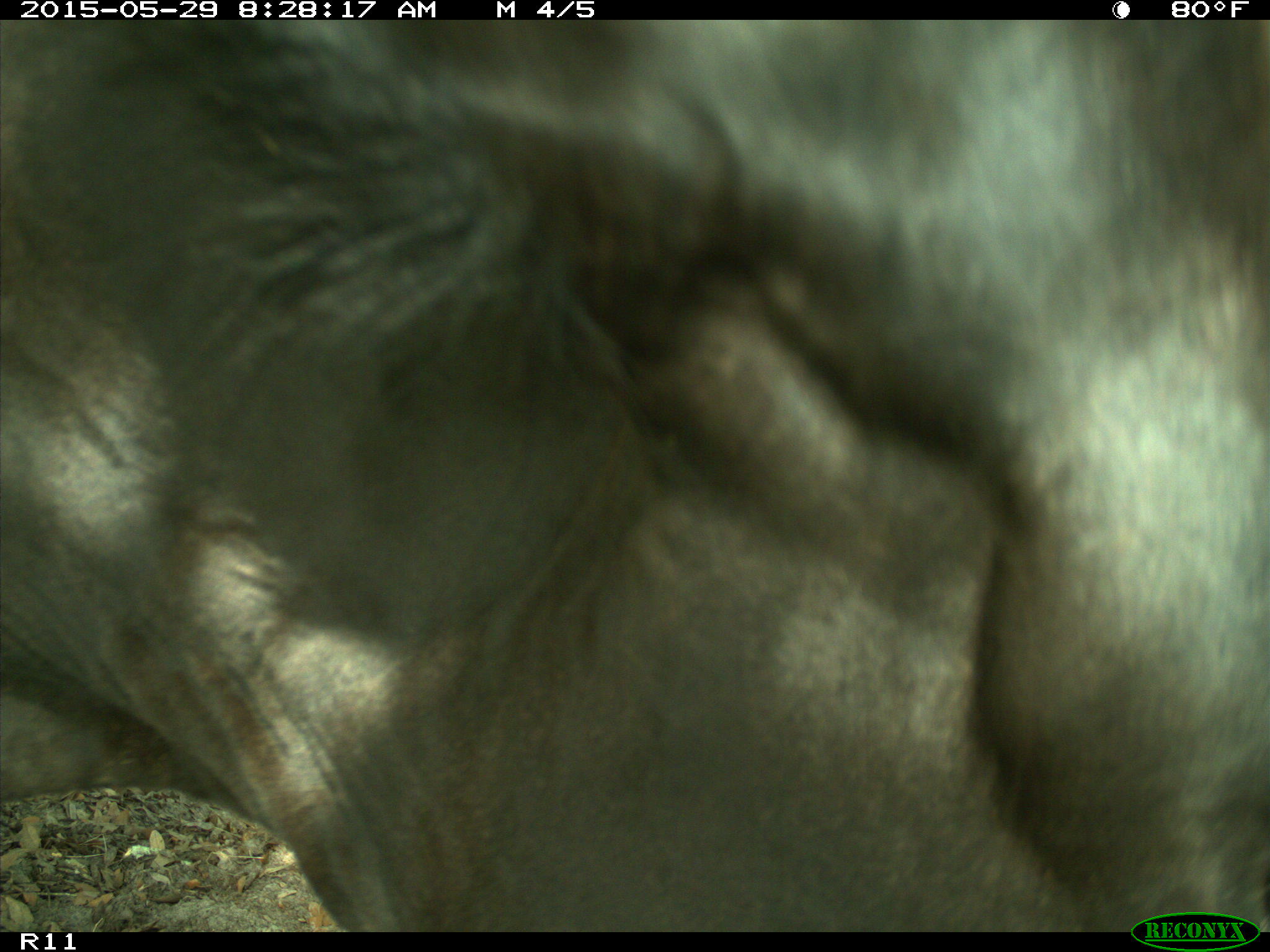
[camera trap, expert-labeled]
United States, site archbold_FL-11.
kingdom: Animalia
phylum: Chordata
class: Mammalia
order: Artiodactyla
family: Bovidae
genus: Bos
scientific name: Bos taurus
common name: domestic cow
Bos taurus (domestic cow).